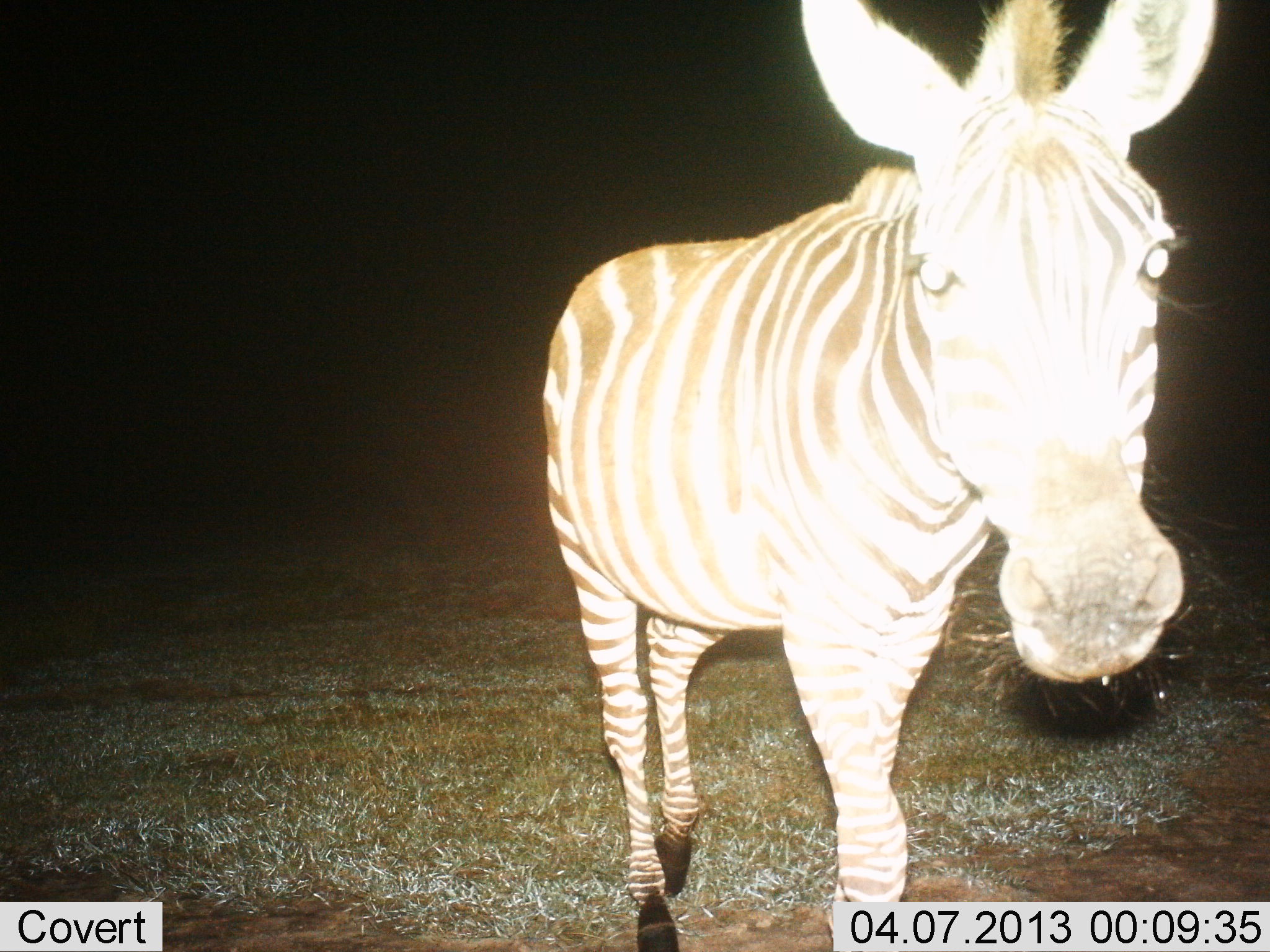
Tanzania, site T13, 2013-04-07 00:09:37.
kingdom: Animalia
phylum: Chordata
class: Mammalia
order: Perissodactyla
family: Equidae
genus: Equus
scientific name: Equus quagga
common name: plains zebra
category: zebra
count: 1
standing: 68%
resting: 0%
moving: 14%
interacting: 23%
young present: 0%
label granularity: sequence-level